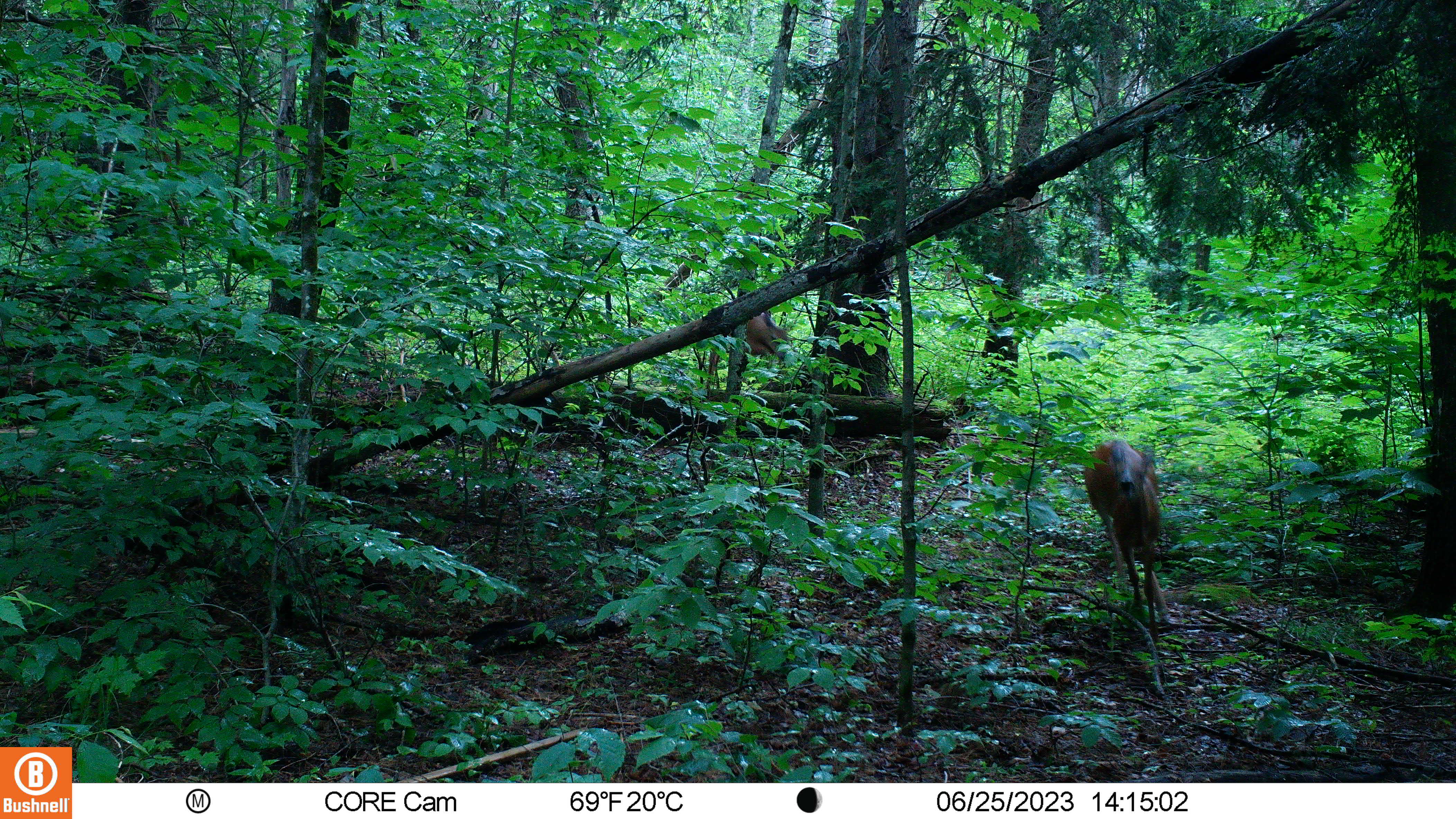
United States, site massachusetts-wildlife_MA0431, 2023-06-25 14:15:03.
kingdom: Animalia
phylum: Chordata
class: Mammalia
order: Artiodactyla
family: Cervidae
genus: Odocoileus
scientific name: Odocoileus virginianus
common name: white-tailed deer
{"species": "white-tailed deer (Odocoileus virginianus)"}